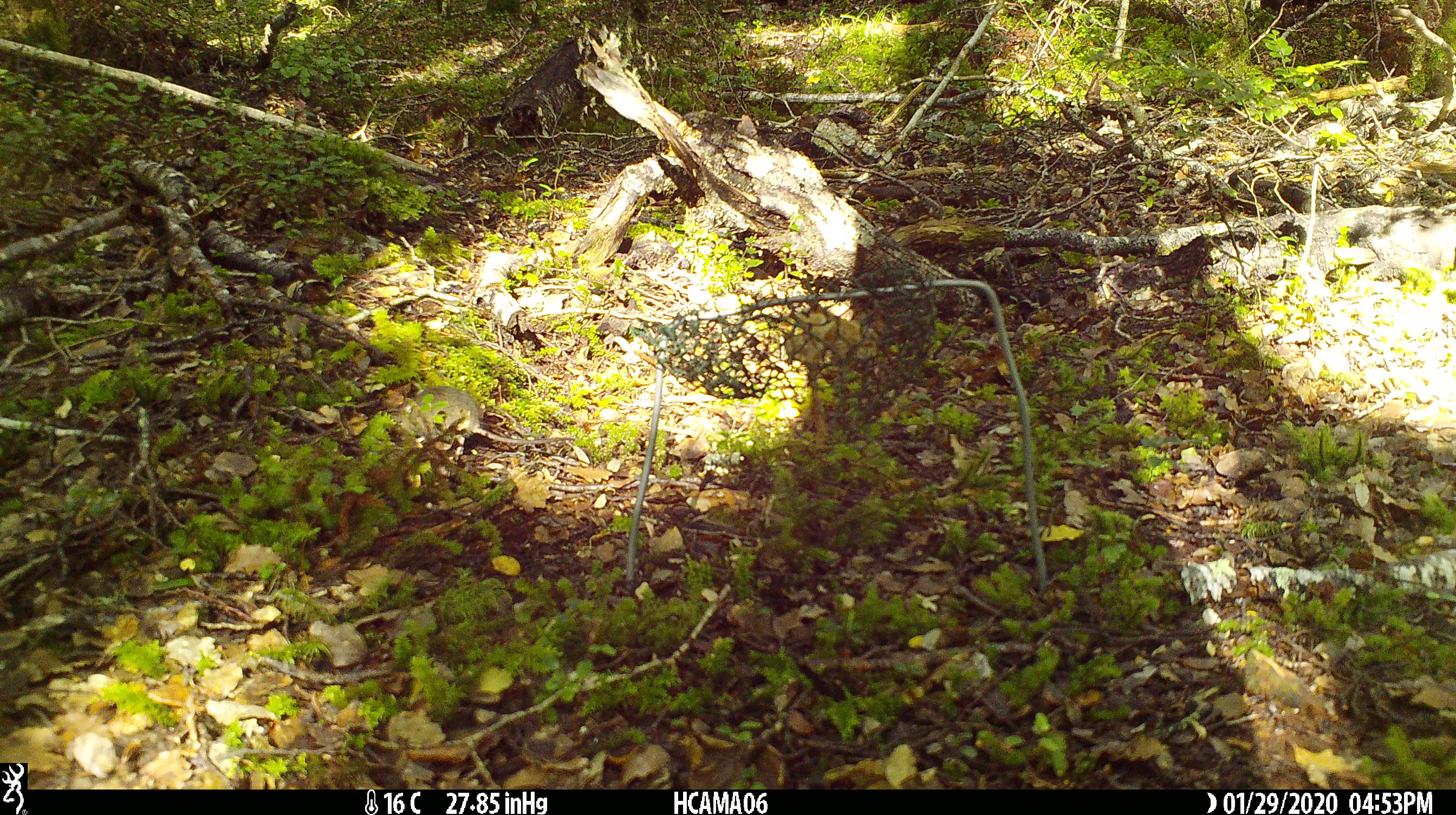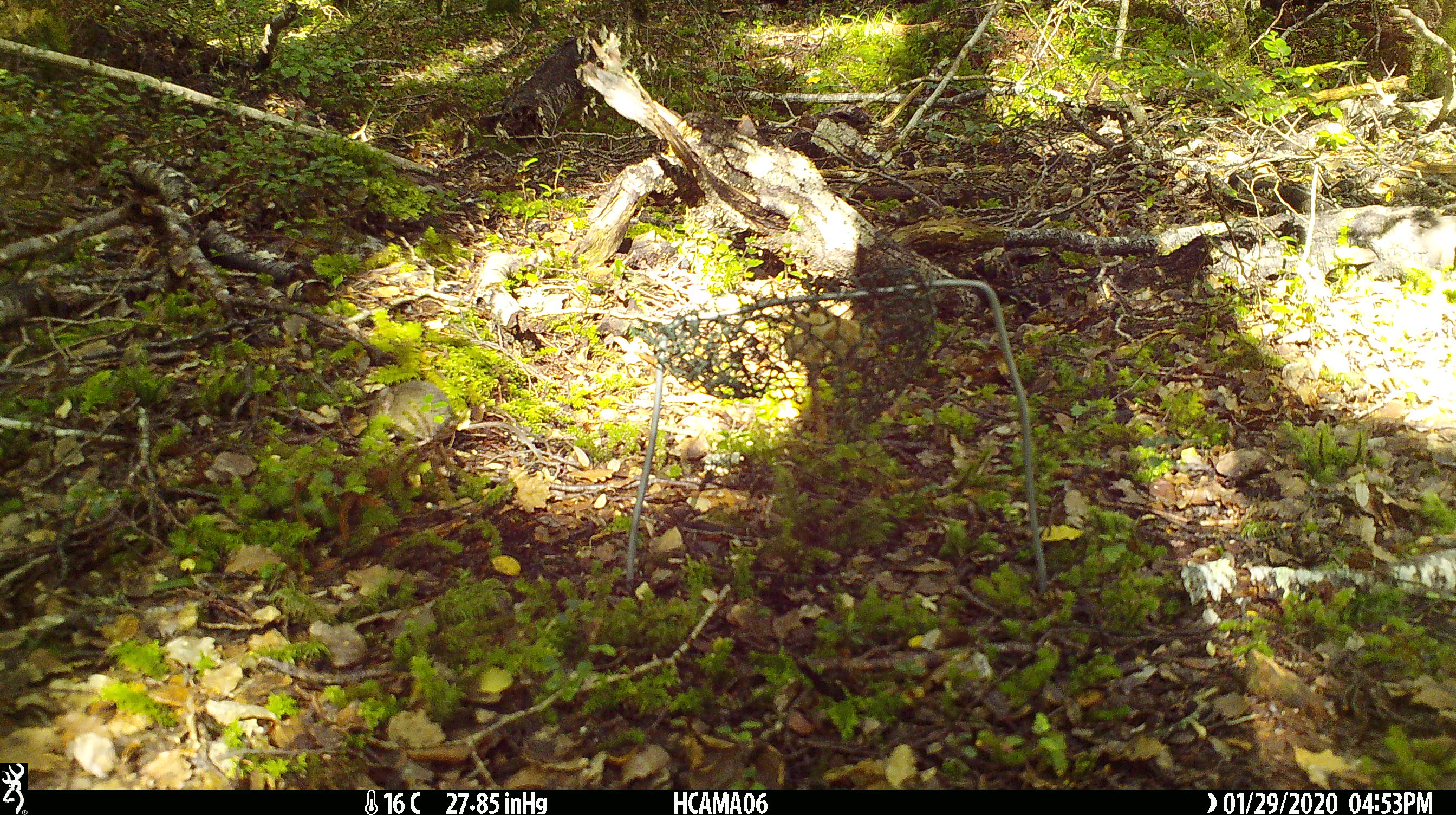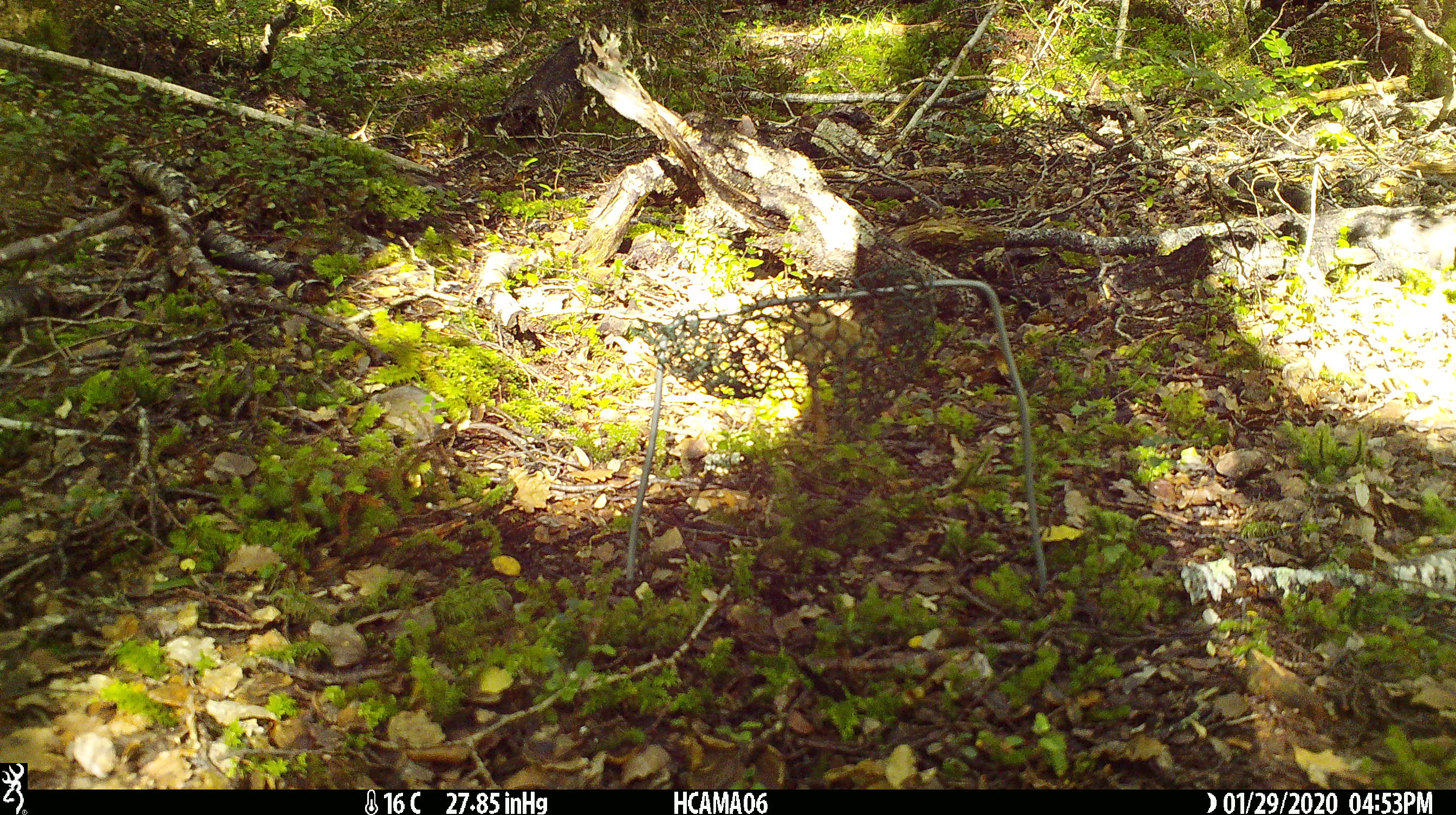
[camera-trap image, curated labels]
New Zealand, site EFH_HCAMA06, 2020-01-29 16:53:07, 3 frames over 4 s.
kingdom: Animalia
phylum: Chordata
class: Mammalia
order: Rodentia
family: Muridae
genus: Mus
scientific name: Mus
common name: mouse